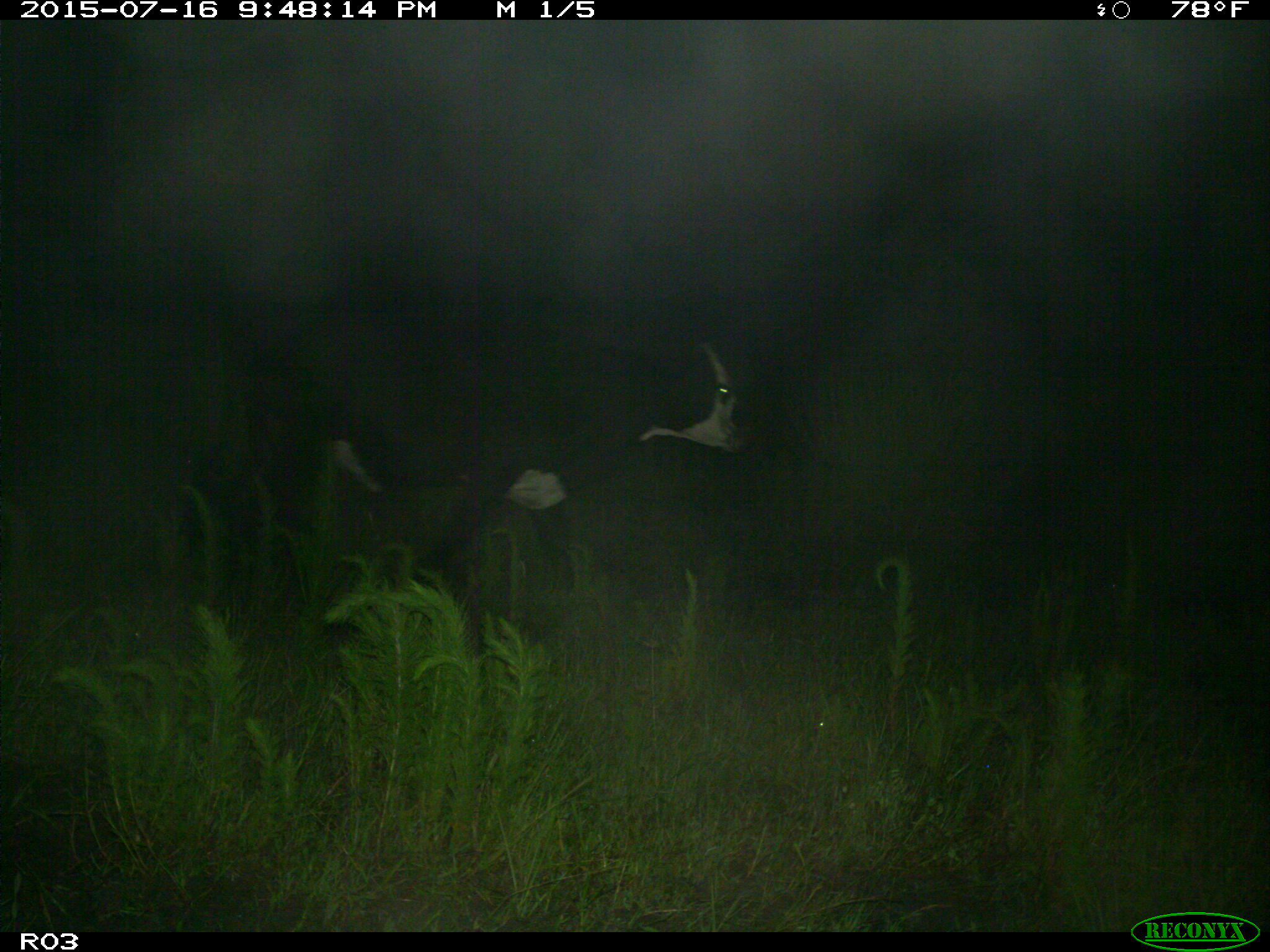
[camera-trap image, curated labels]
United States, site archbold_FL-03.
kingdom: Animalia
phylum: Chordata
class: Mammalia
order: Artiodactyla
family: Bovidae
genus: Bos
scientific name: Bos taurus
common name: domestic cow